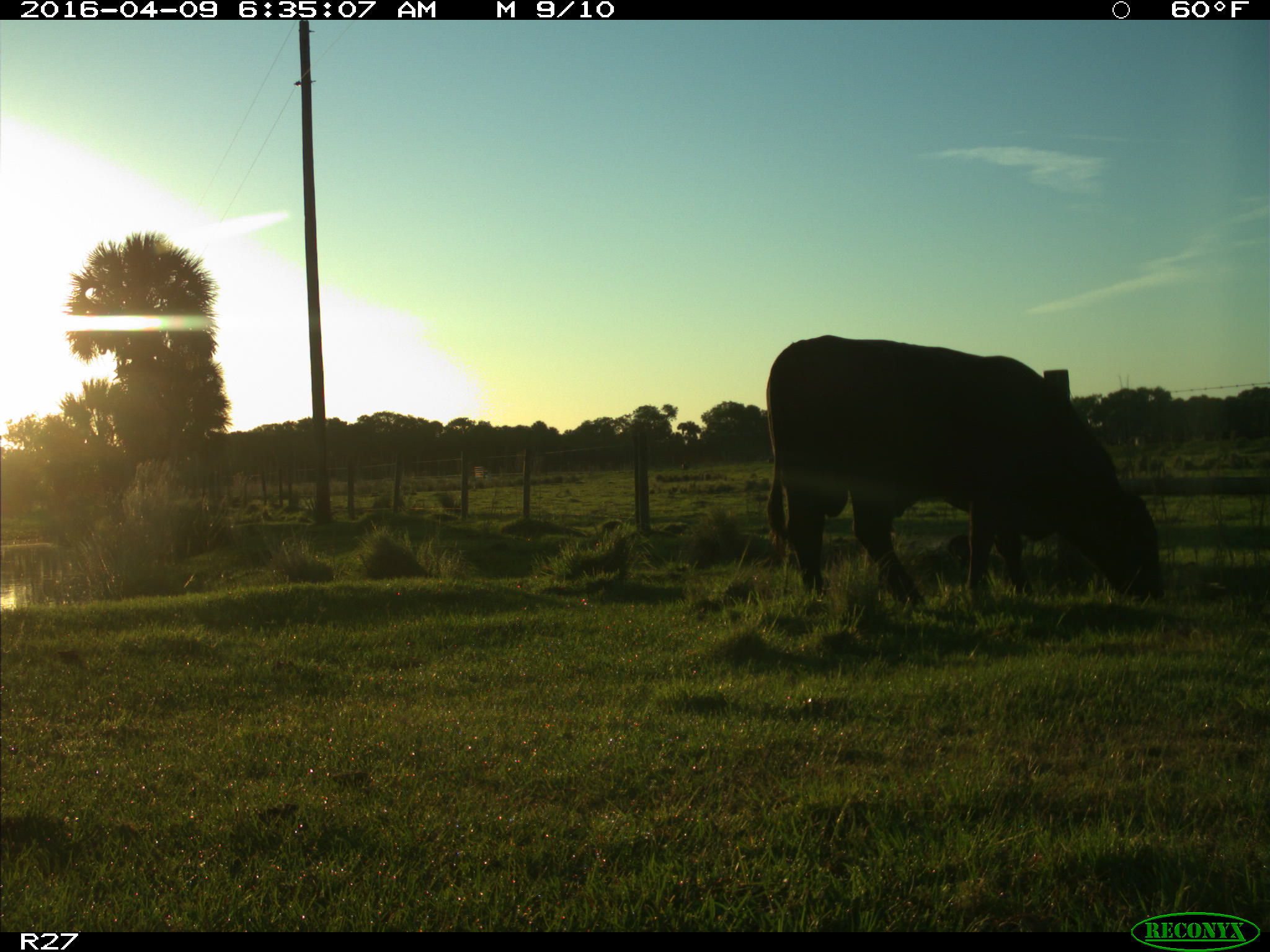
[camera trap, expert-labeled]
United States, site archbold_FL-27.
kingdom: Animalia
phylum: Chordata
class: Mammalia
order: Artiodactyla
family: Bovidae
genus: Bos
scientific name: Bos taurus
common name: domestic cow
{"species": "Bos taurus (domestic cow)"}